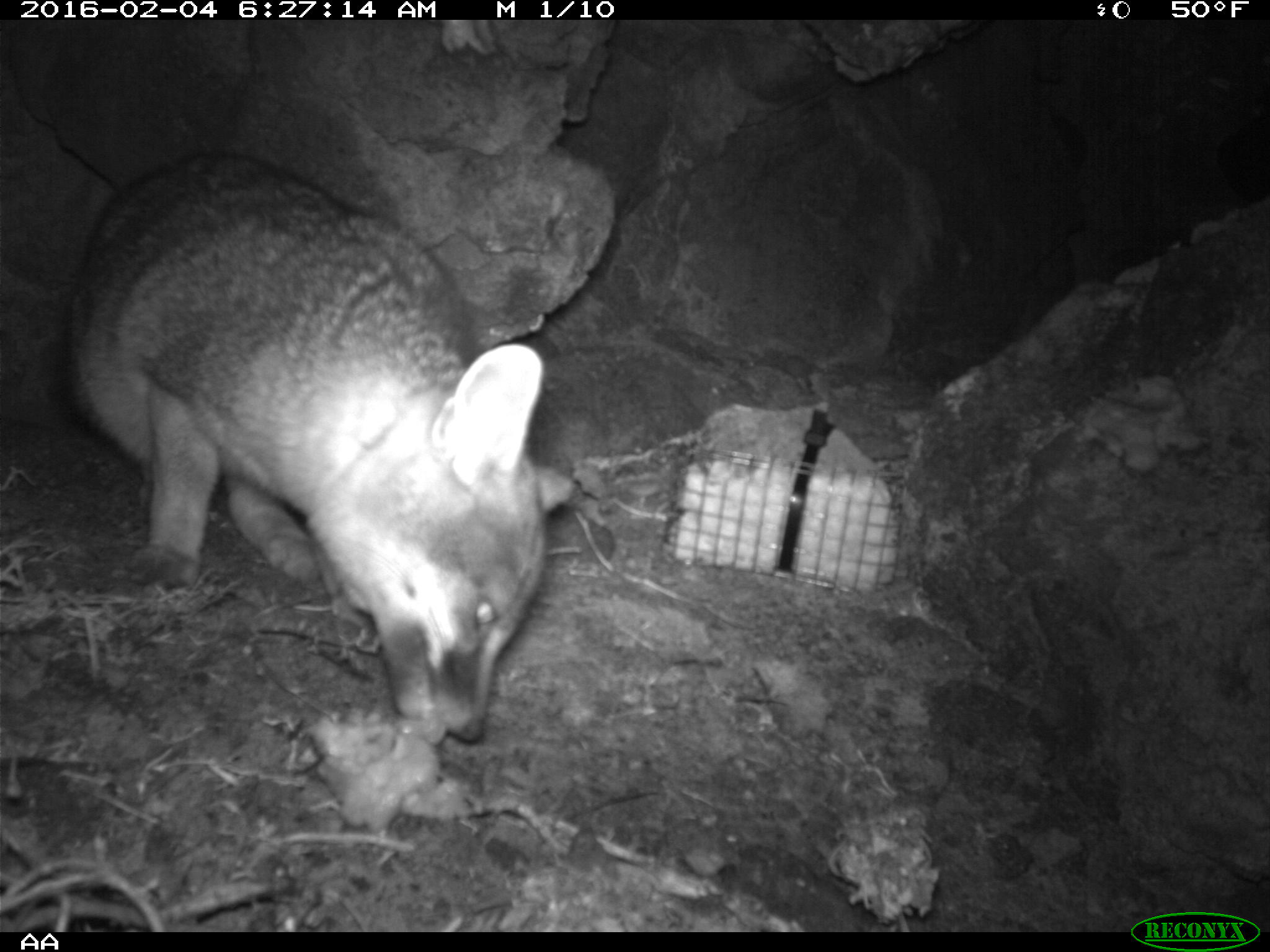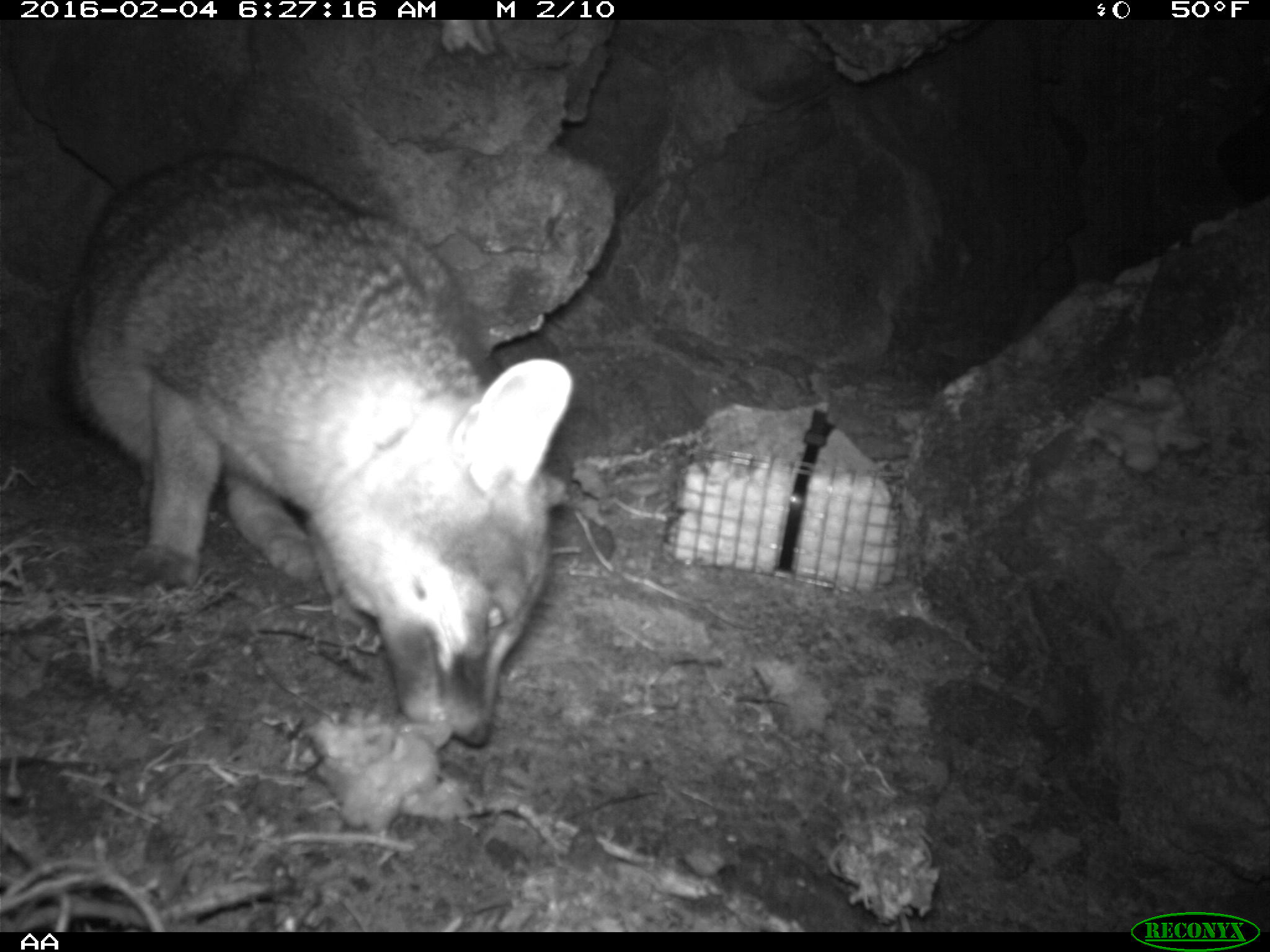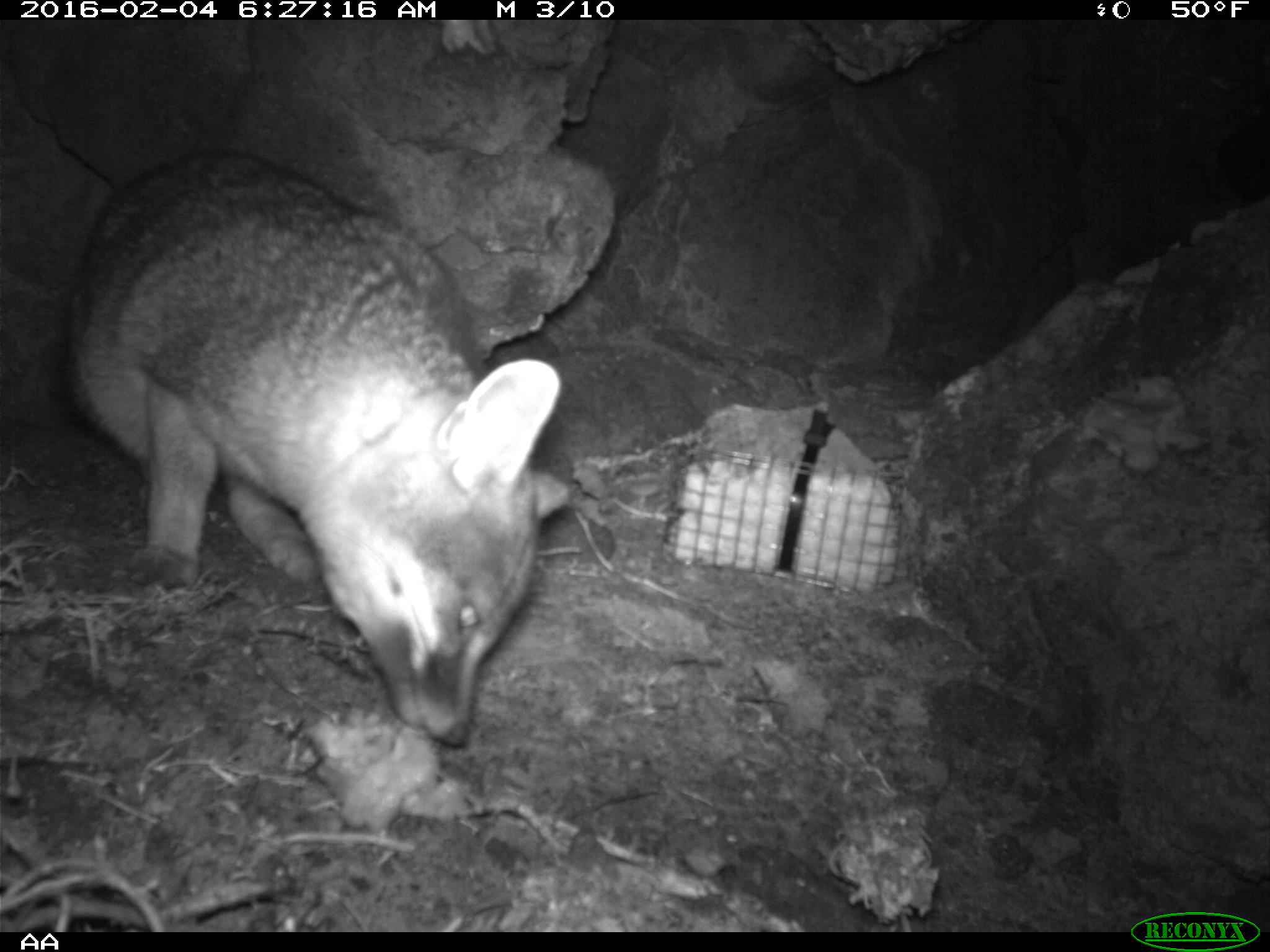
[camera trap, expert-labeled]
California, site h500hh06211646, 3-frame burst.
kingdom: Animalia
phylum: Chordata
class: Mammalia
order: Carnivora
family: Canidae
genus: Urocyon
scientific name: Urocyon littoralis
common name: island fox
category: fox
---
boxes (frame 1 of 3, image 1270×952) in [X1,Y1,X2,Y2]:
fox: [59,147,575,741]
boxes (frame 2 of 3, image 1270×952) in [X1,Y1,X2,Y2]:
fox: [57,152,574,753]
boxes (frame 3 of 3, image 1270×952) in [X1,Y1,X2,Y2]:
fox: [54,151,569,747]